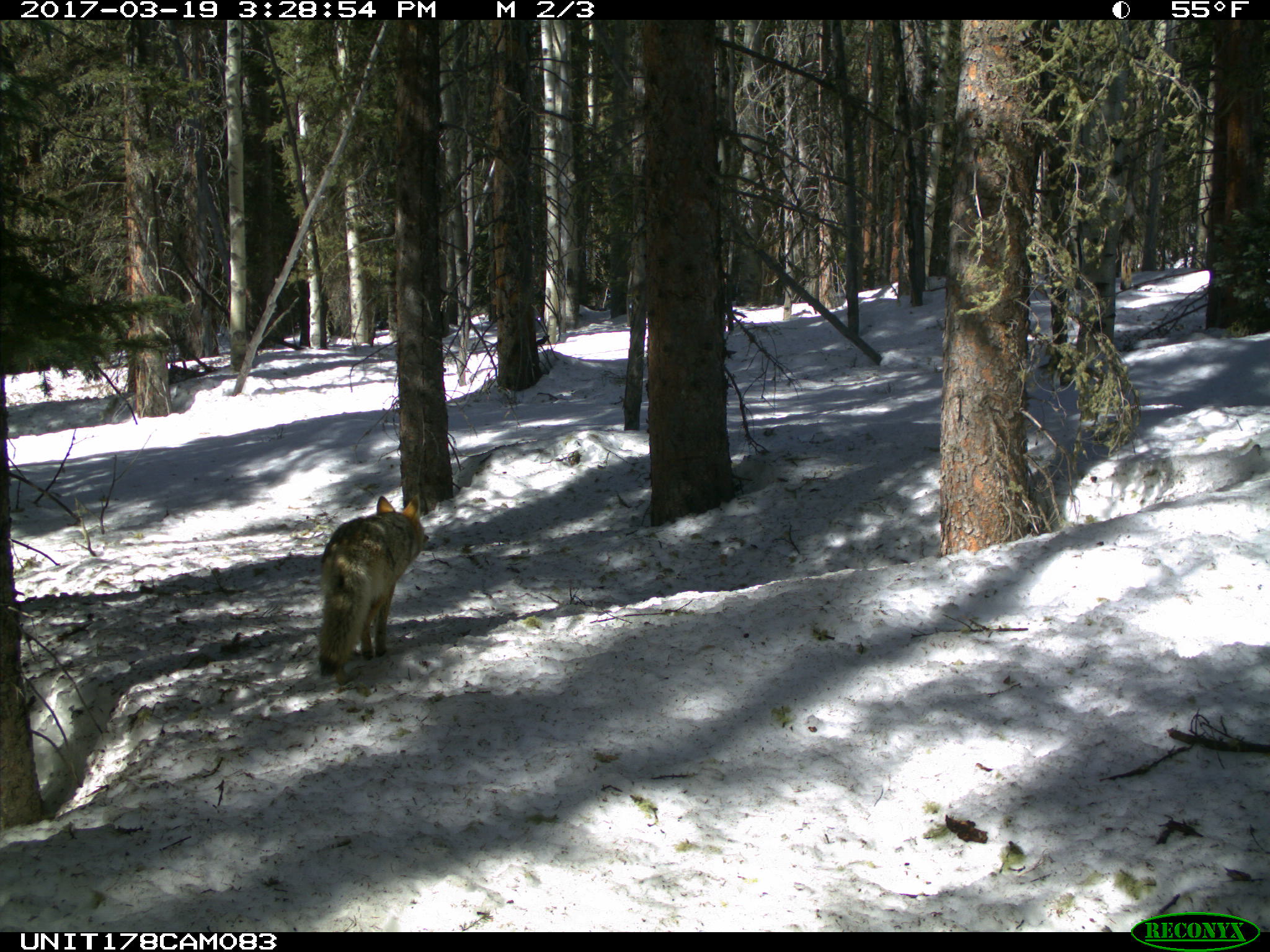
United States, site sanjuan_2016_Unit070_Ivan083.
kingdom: Animalia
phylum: Chordata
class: Mammalia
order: Carnivora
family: Canidae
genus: Canis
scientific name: Canis latrans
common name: coyote